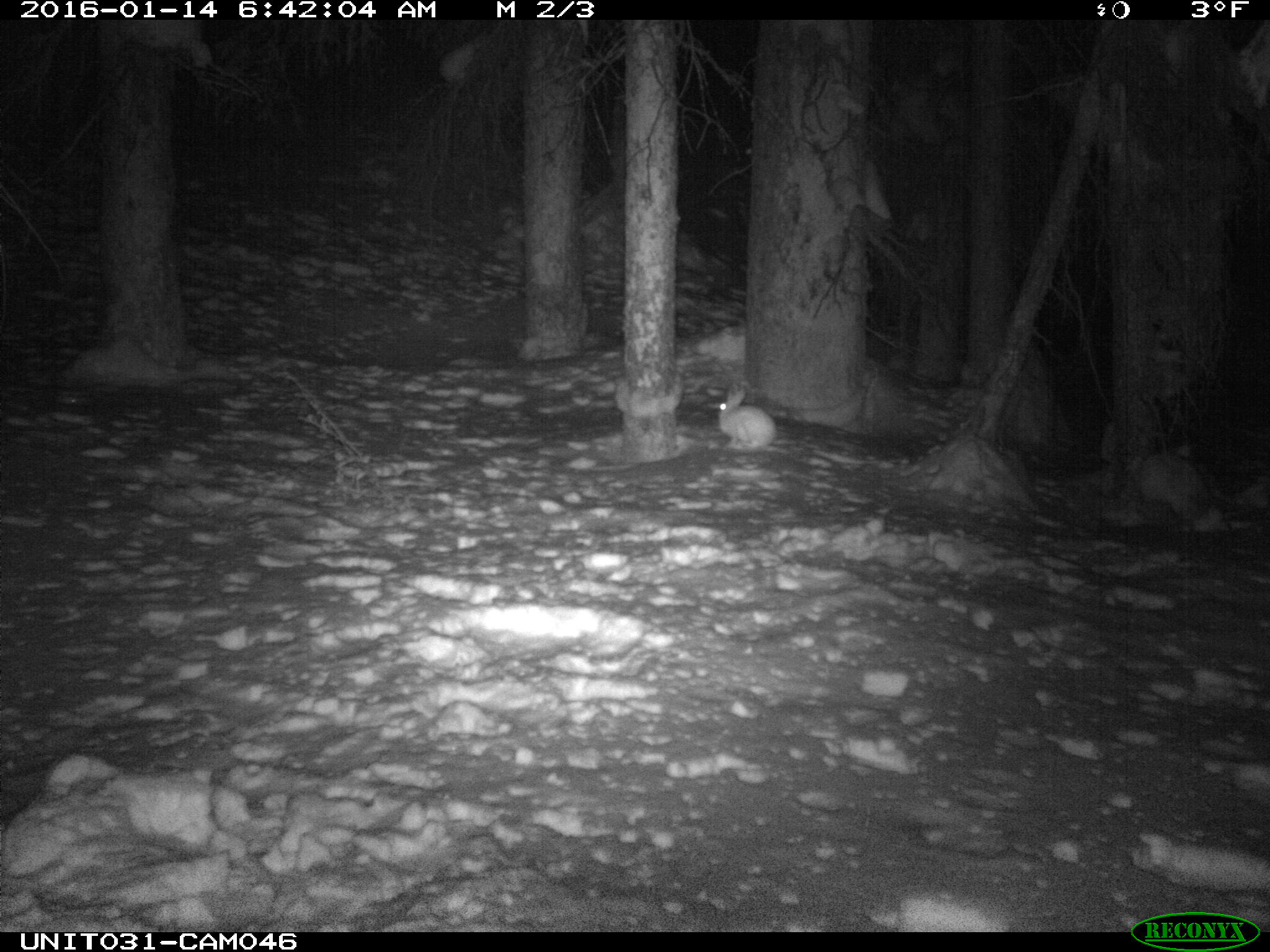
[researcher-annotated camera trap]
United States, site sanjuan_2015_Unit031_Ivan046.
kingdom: Animalia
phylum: Chordata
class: Mammalia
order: Lagomorpha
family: Leporidae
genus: Lepus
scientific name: Lepus americanus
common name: snowshoe hare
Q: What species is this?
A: Lepus americanus (snowshoe hare).